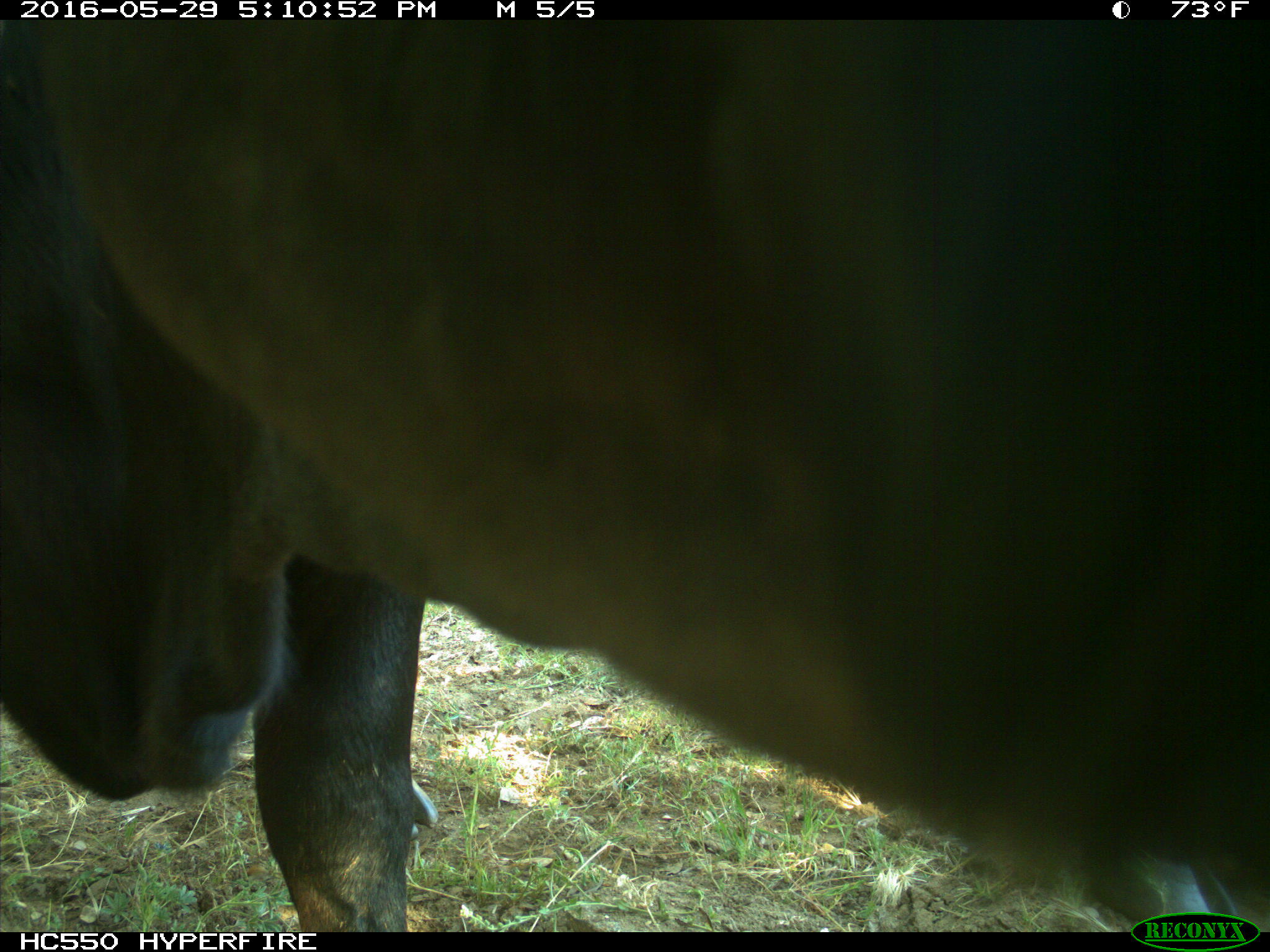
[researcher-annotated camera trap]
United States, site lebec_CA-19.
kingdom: Animalia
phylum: Chordata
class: Mammalia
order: Artiodactyla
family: Bovidae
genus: Bos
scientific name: Bos taurus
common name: domestic cow